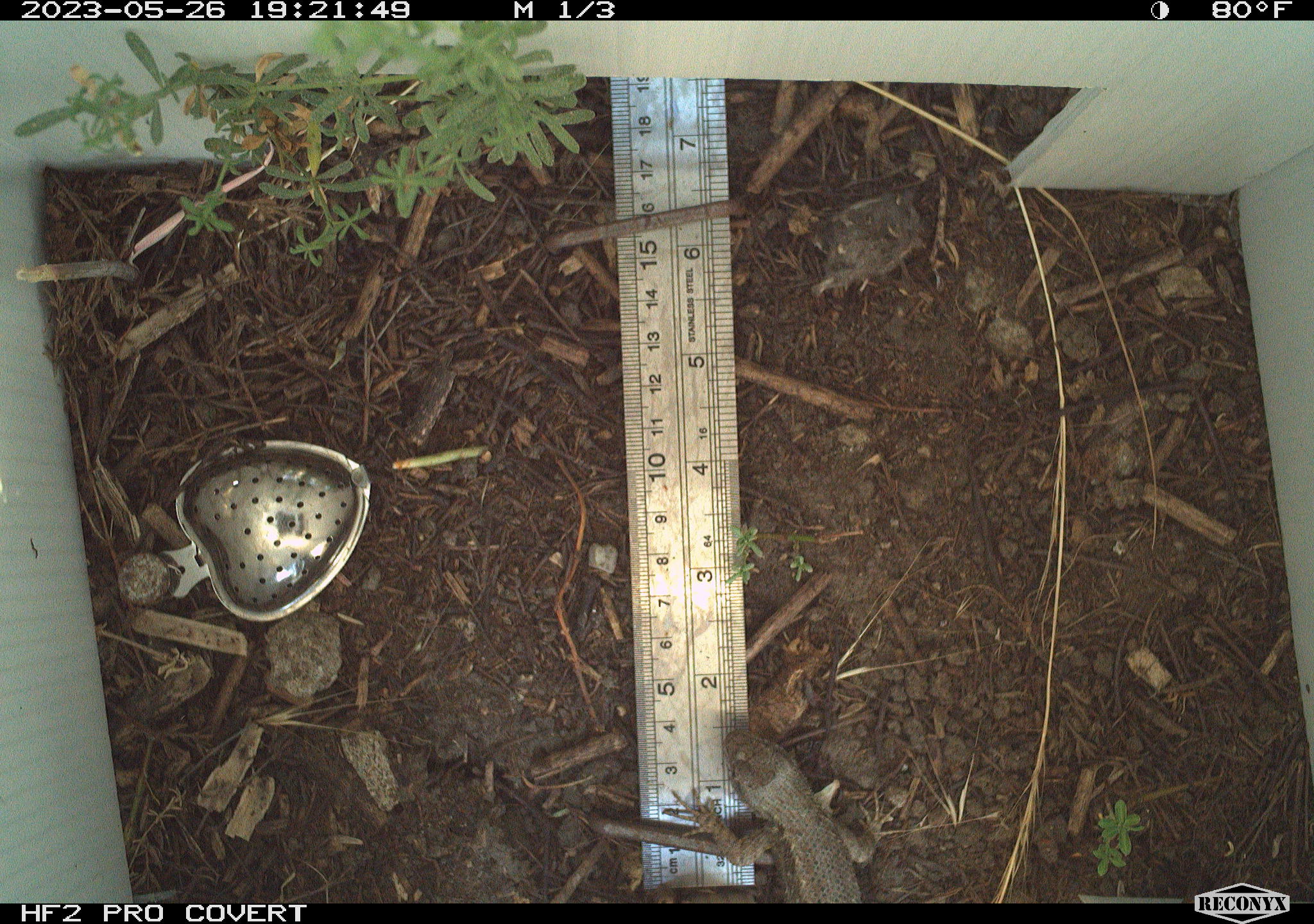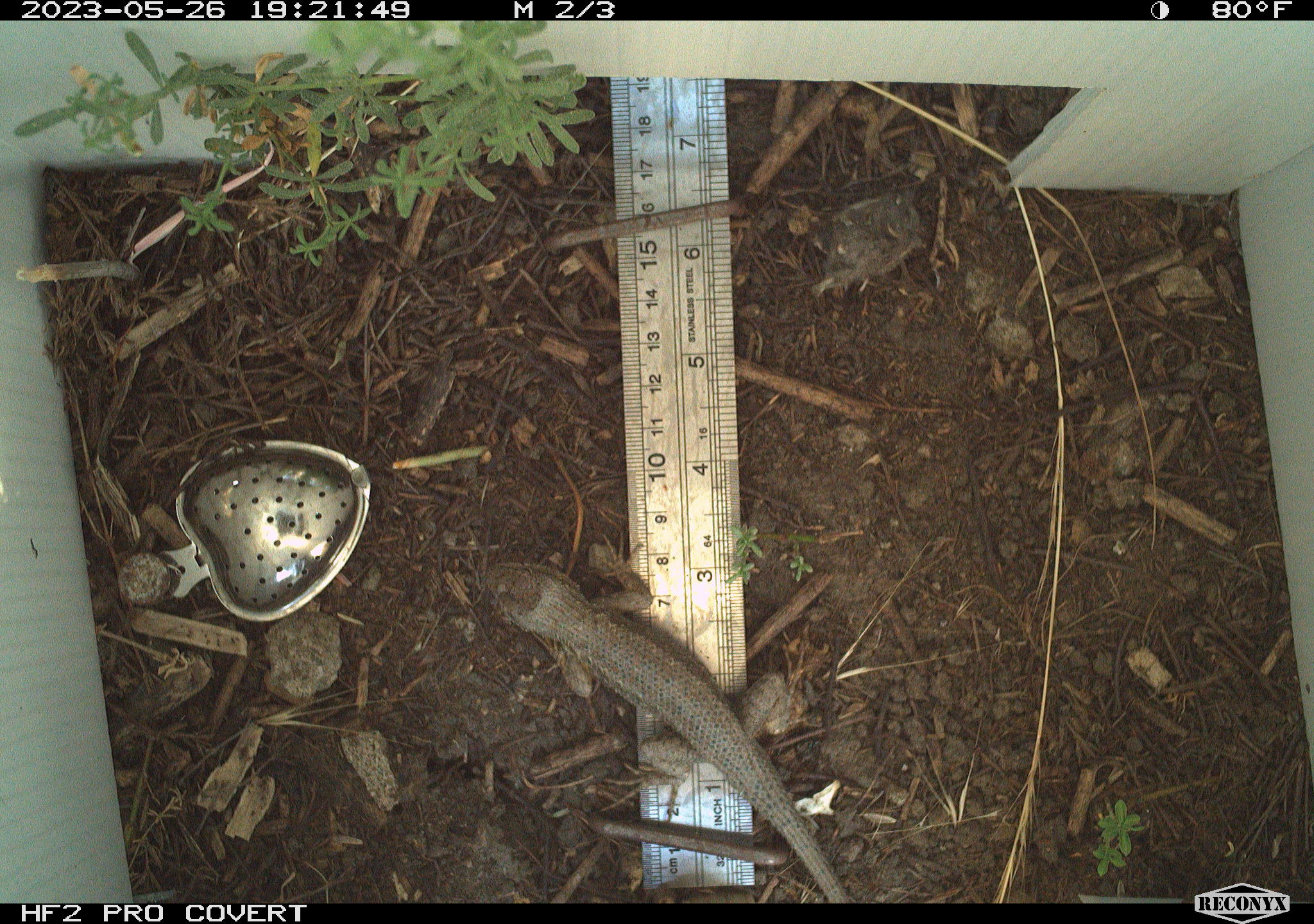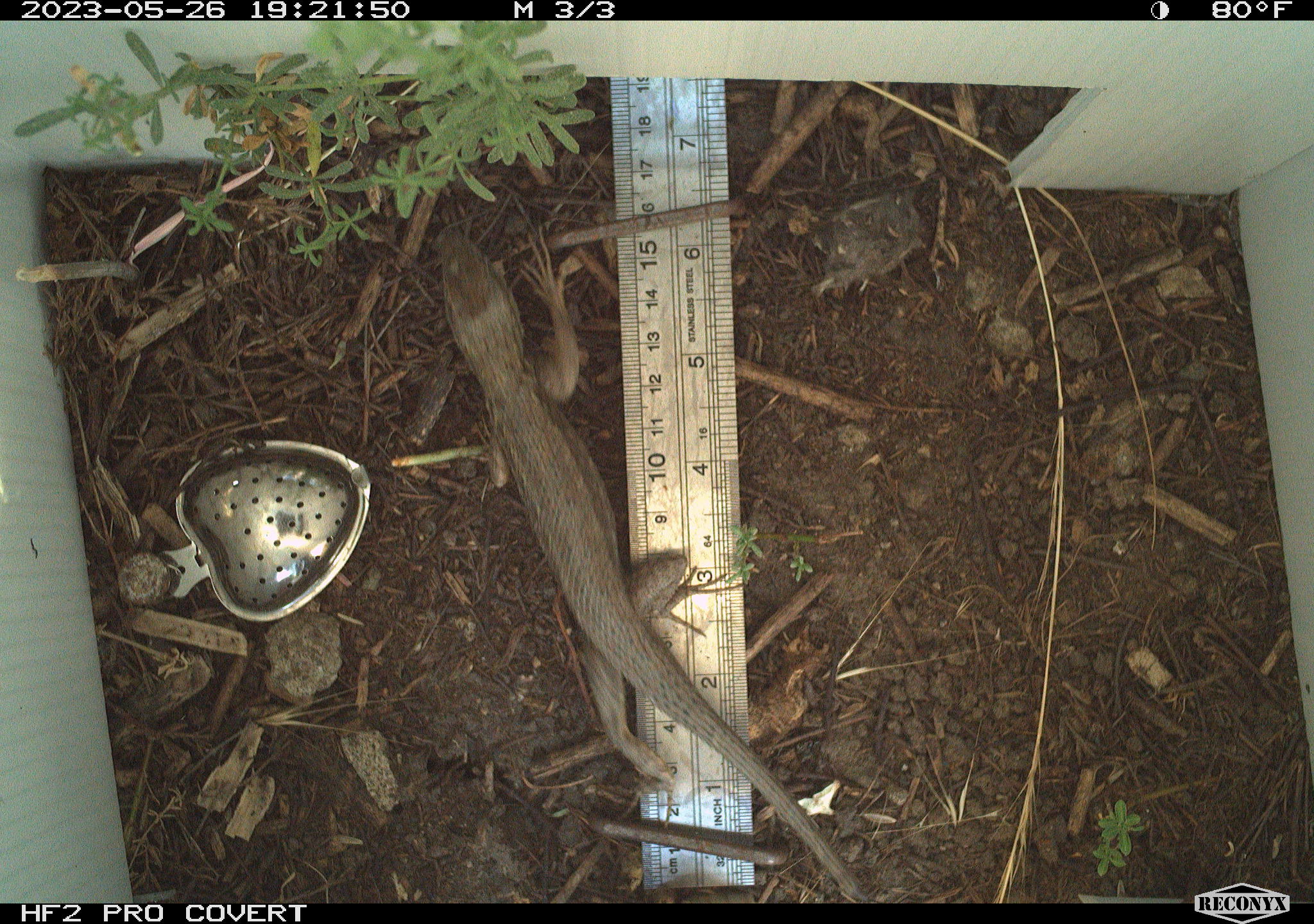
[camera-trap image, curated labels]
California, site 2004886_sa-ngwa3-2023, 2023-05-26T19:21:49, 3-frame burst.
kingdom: Animalia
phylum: Chordata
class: Reptilia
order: Squamata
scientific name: Squamata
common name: lizards and snakes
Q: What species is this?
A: Lizards and snakes (Squamata).